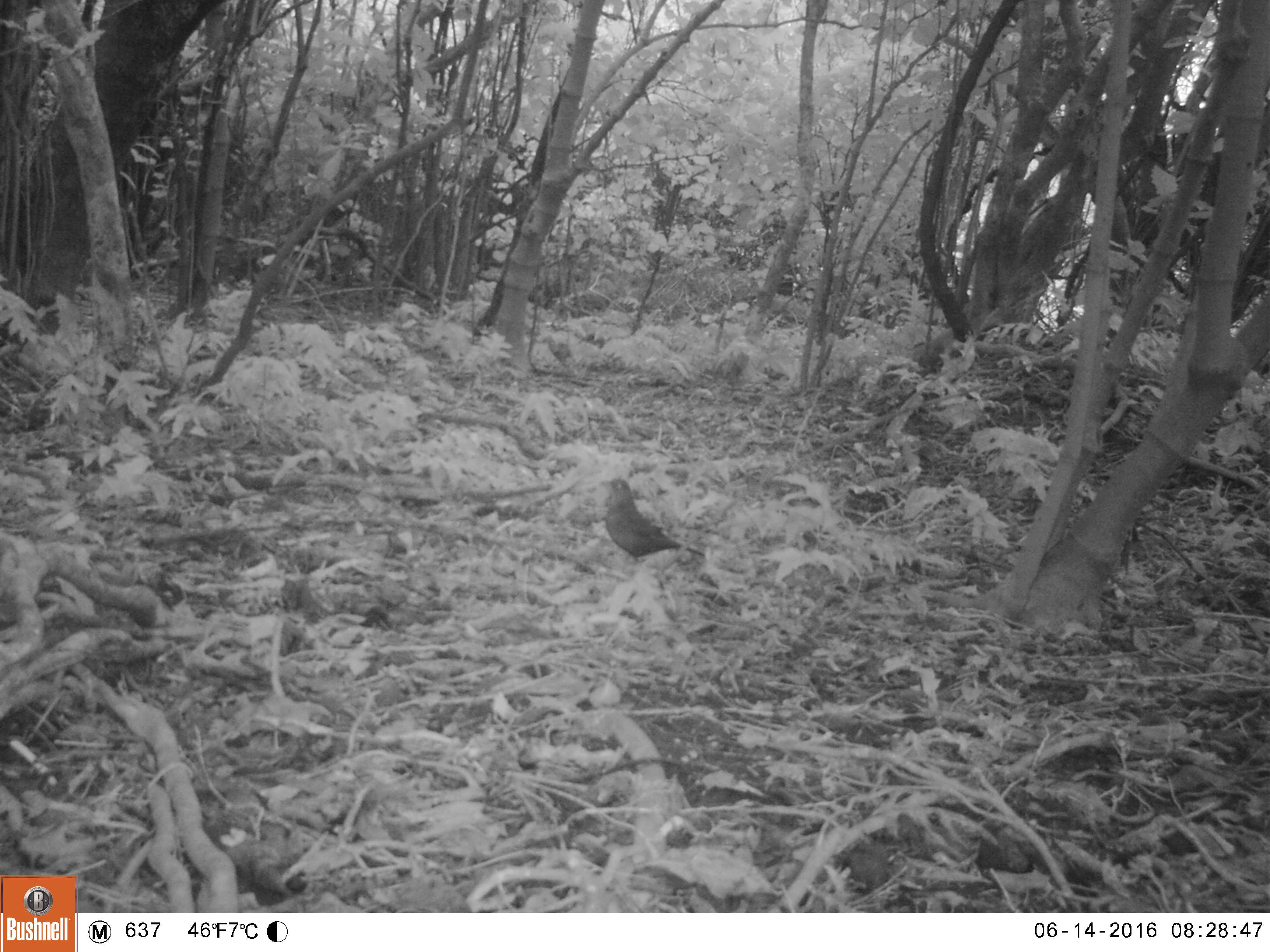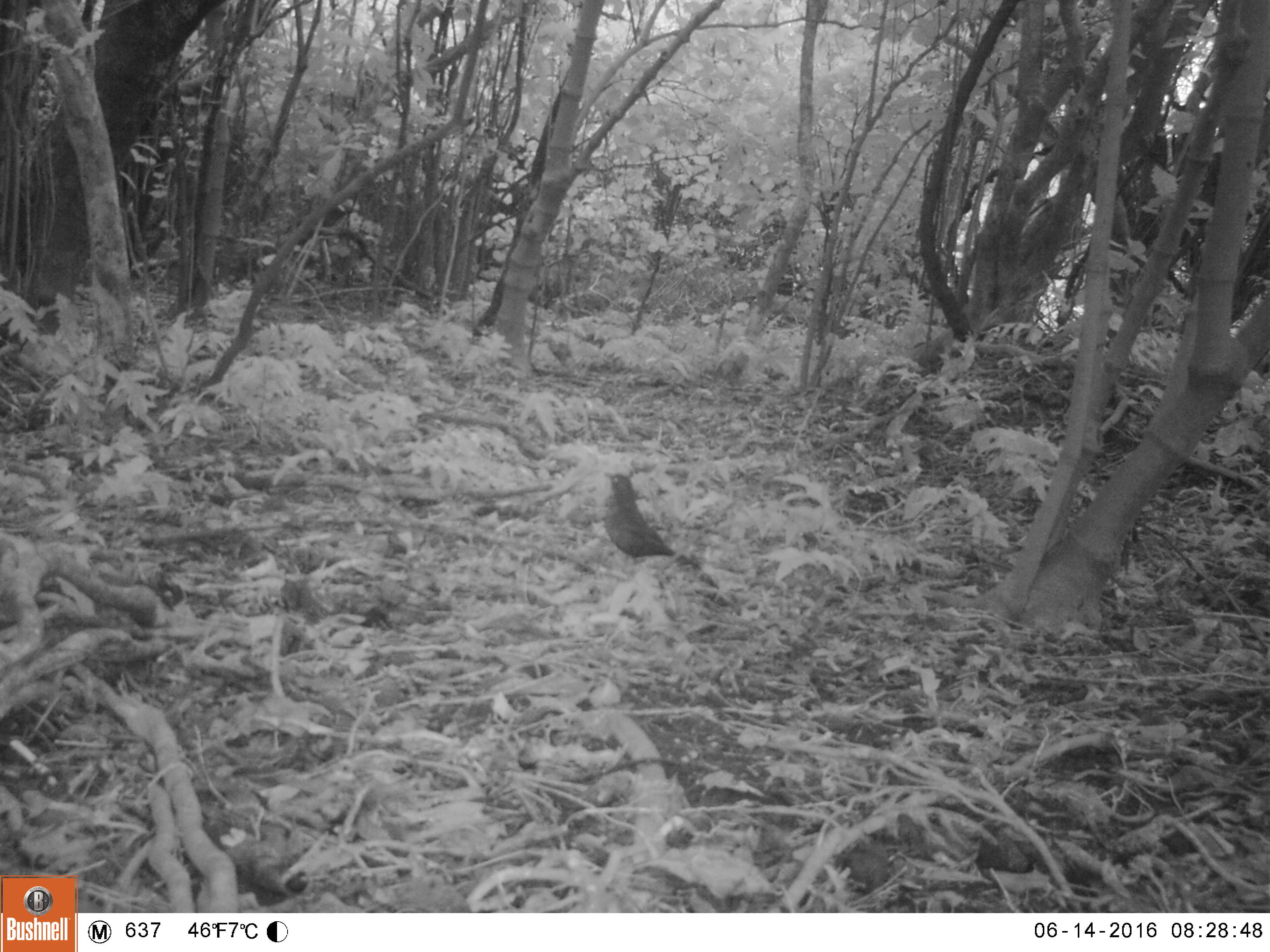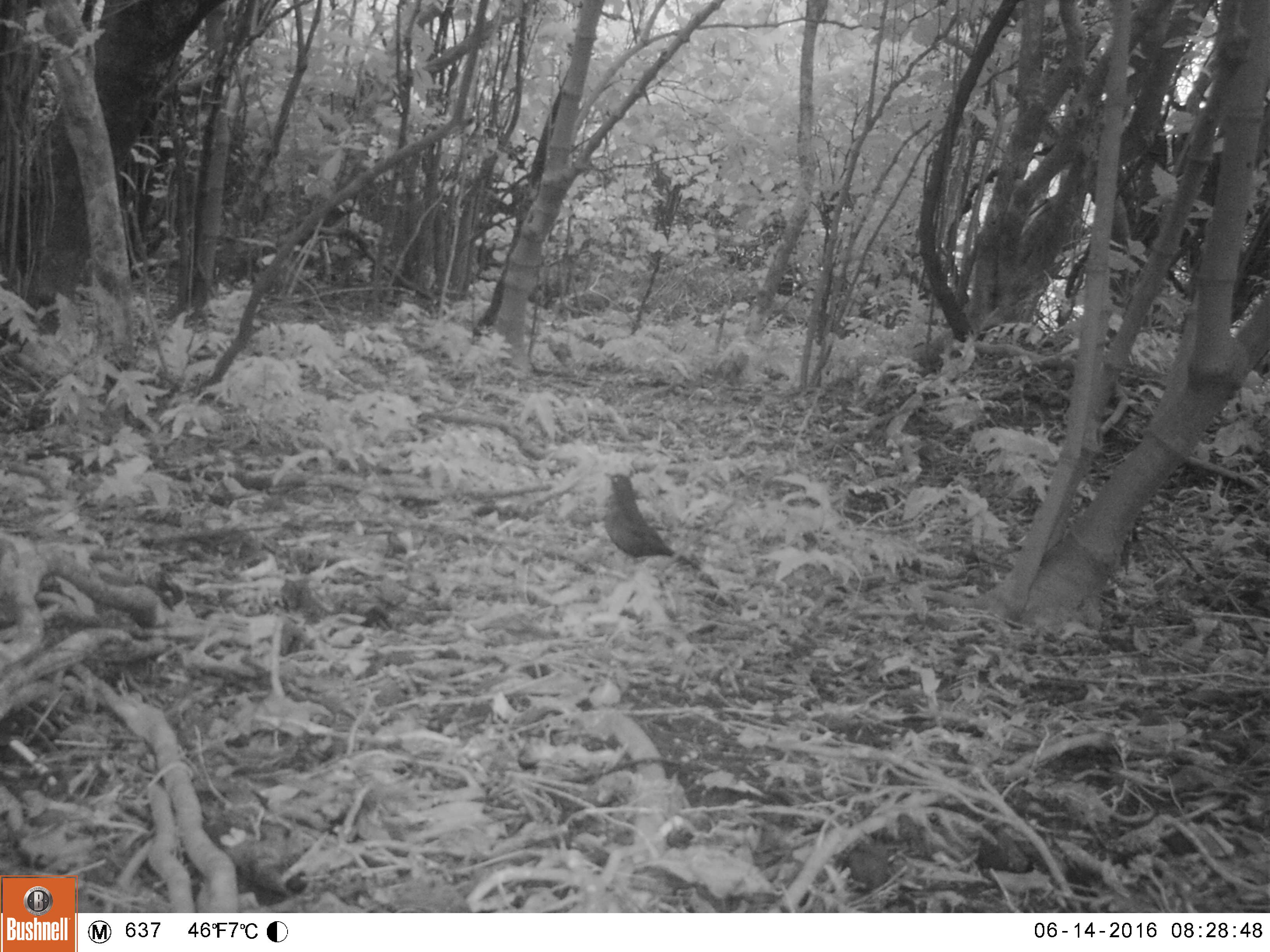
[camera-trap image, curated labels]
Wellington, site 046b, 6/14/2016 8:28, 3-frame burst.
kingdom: Animalia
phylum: Chordata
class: Aves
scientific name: Aves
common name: bird